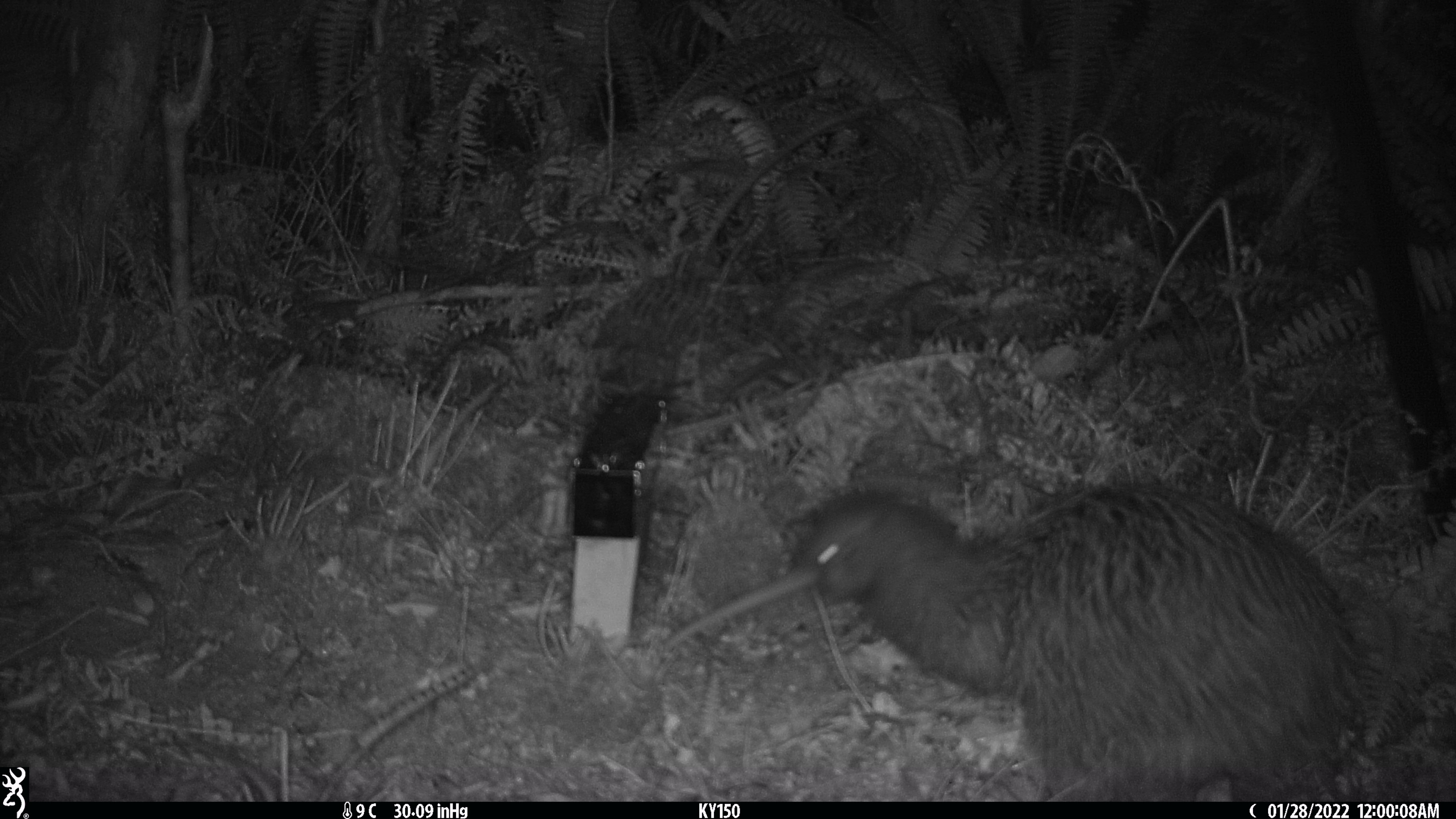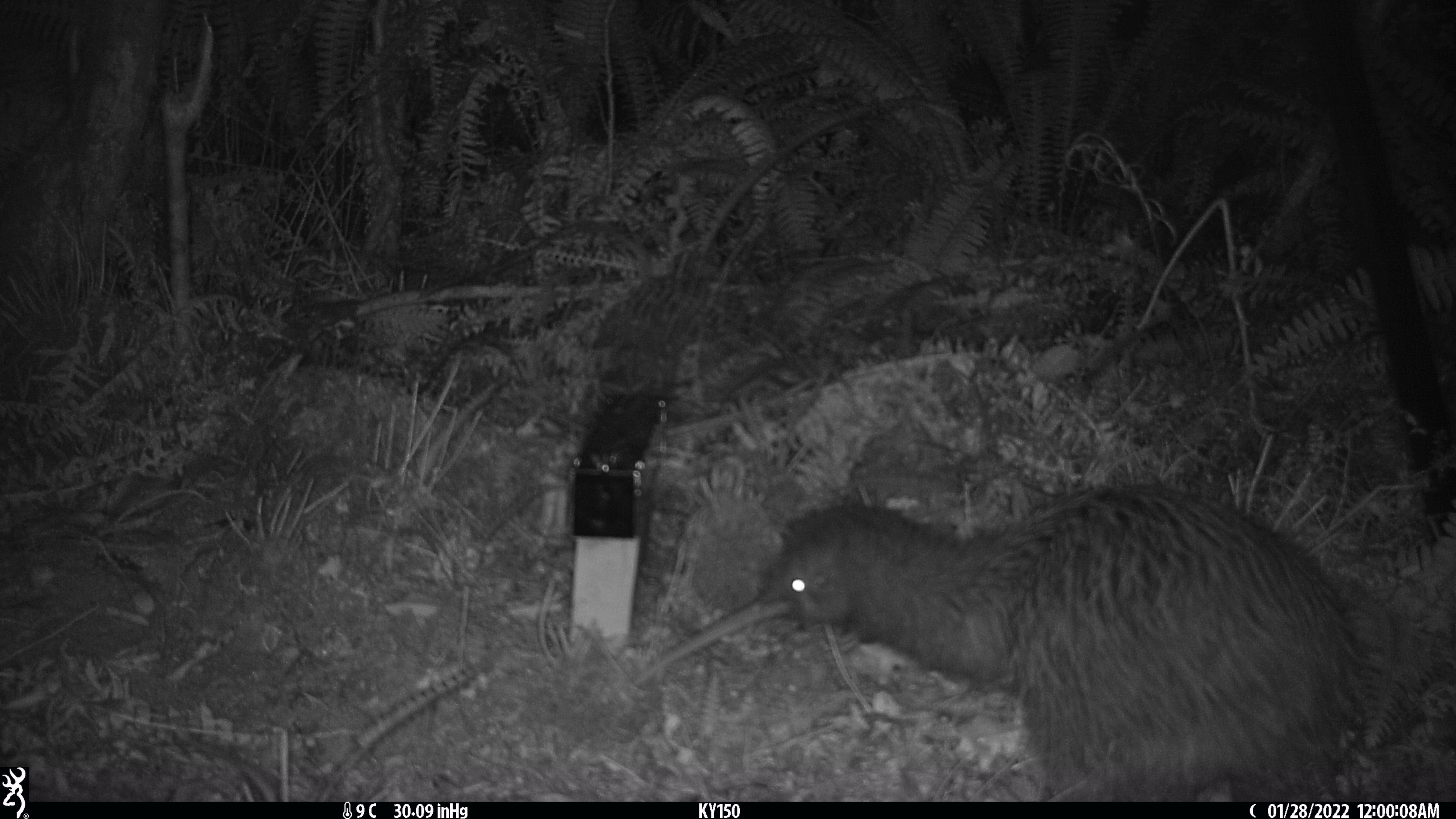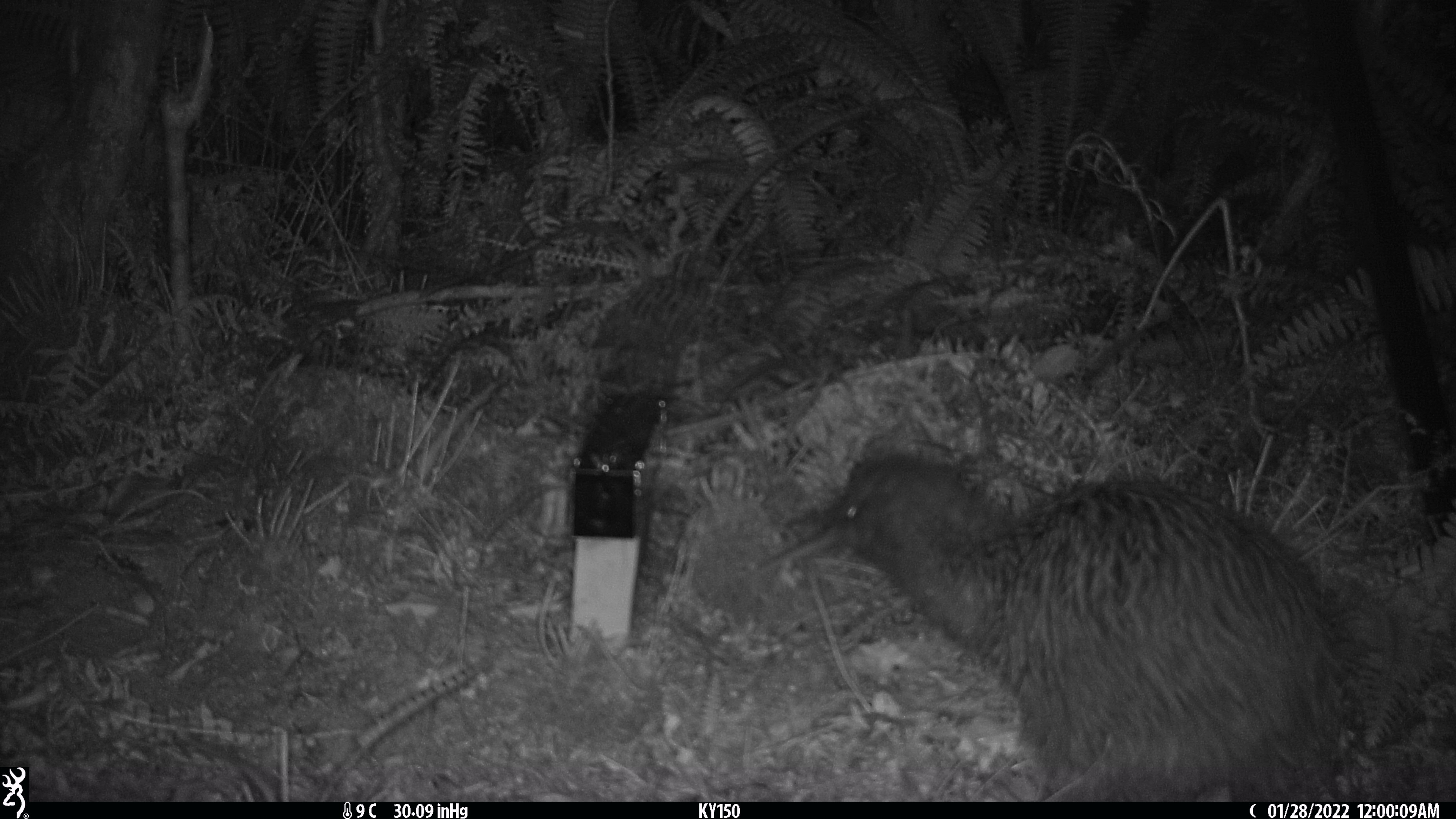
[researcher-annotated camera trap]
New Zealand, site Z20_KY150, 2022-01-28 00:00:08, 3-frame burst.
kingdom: Animalia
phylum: Chordata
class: Aves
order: Apterygiformes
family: Apterygidae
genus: Apteryx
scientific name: Apteryx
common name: kiwi